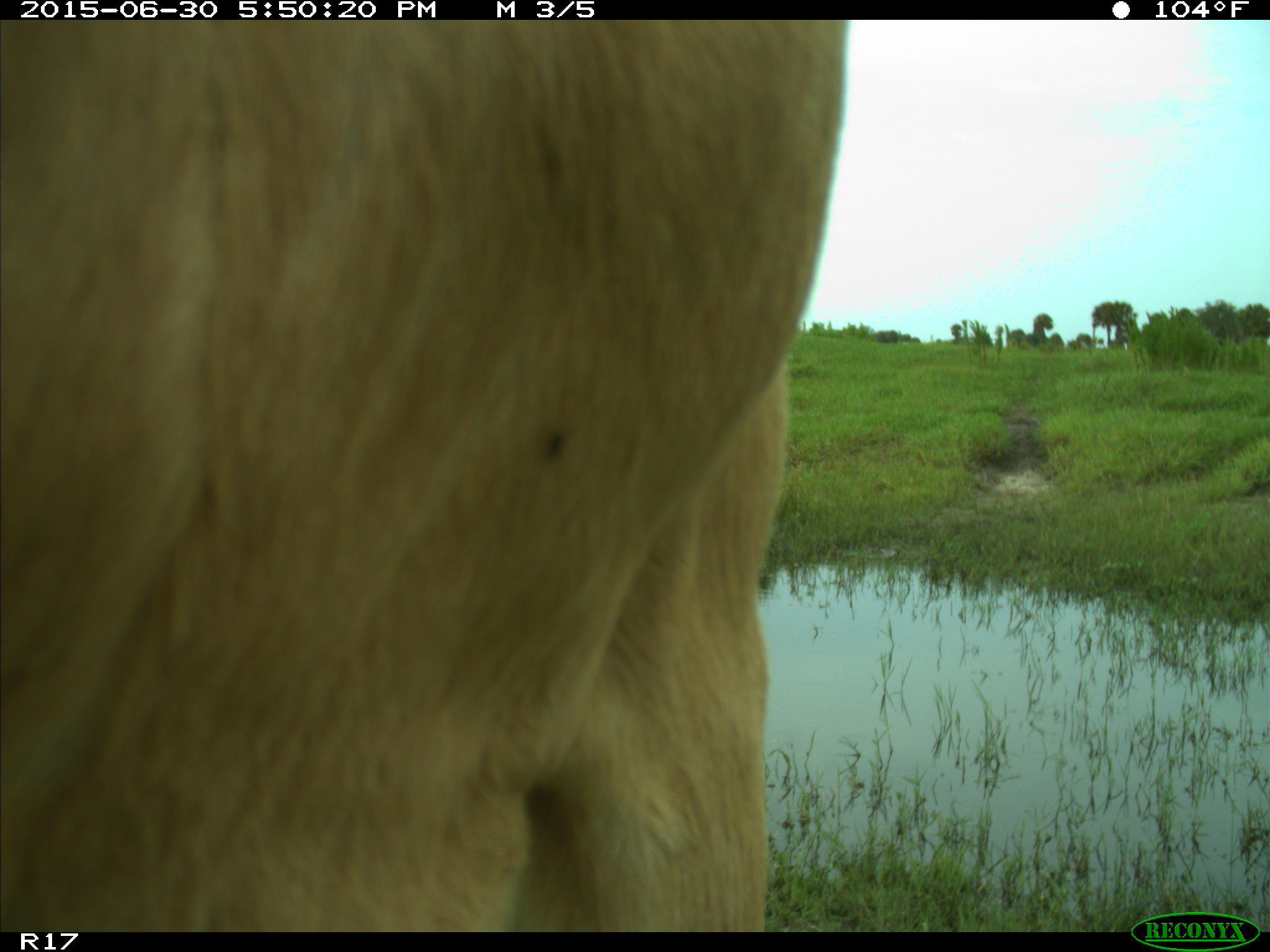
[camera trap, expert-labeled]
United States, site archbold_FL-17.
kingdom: Animalia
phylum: Chordata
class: Mammalia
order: Artiodactyla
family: Bovidae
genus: Bos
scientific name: Bos taurus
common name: domestic cow